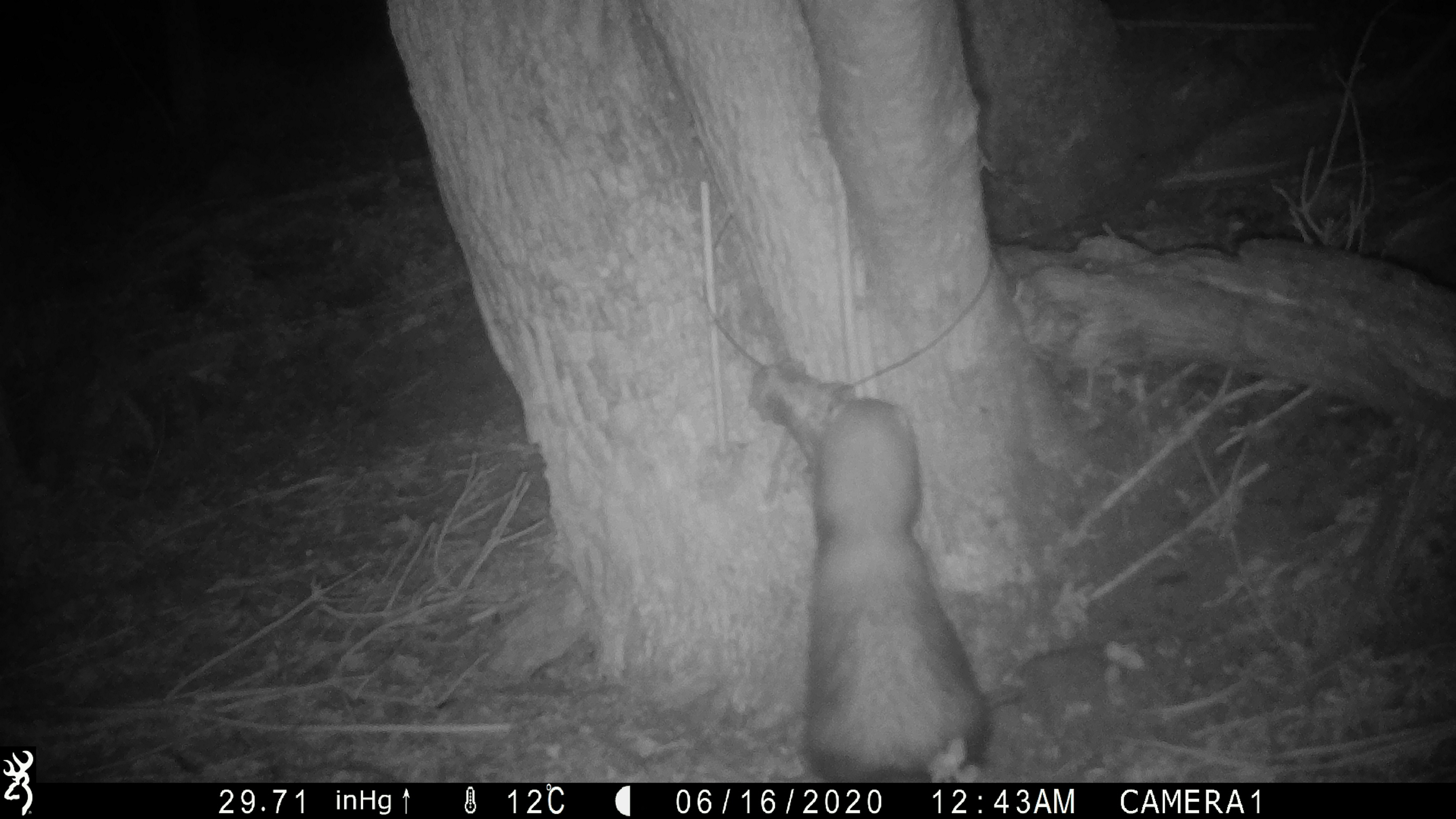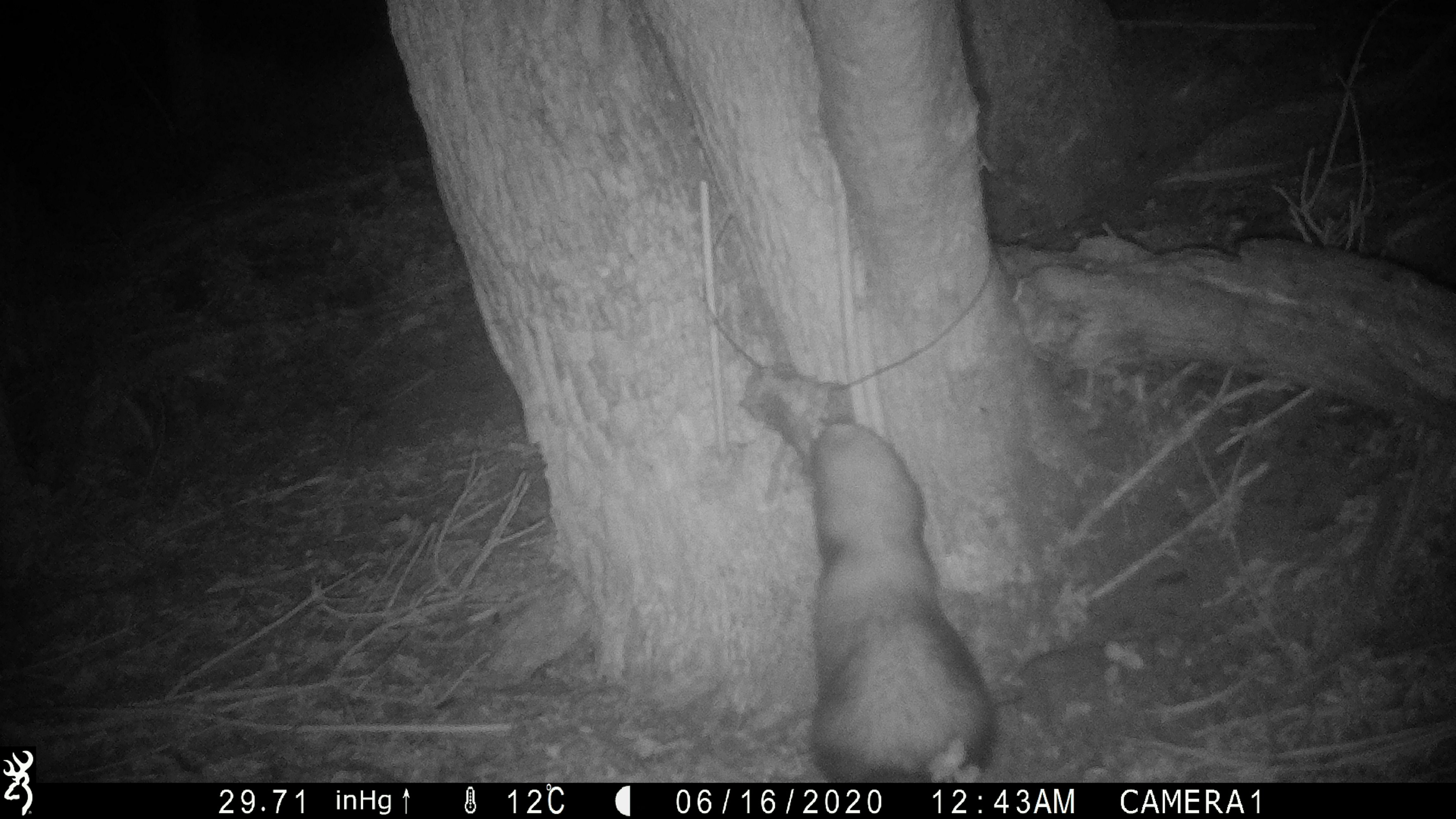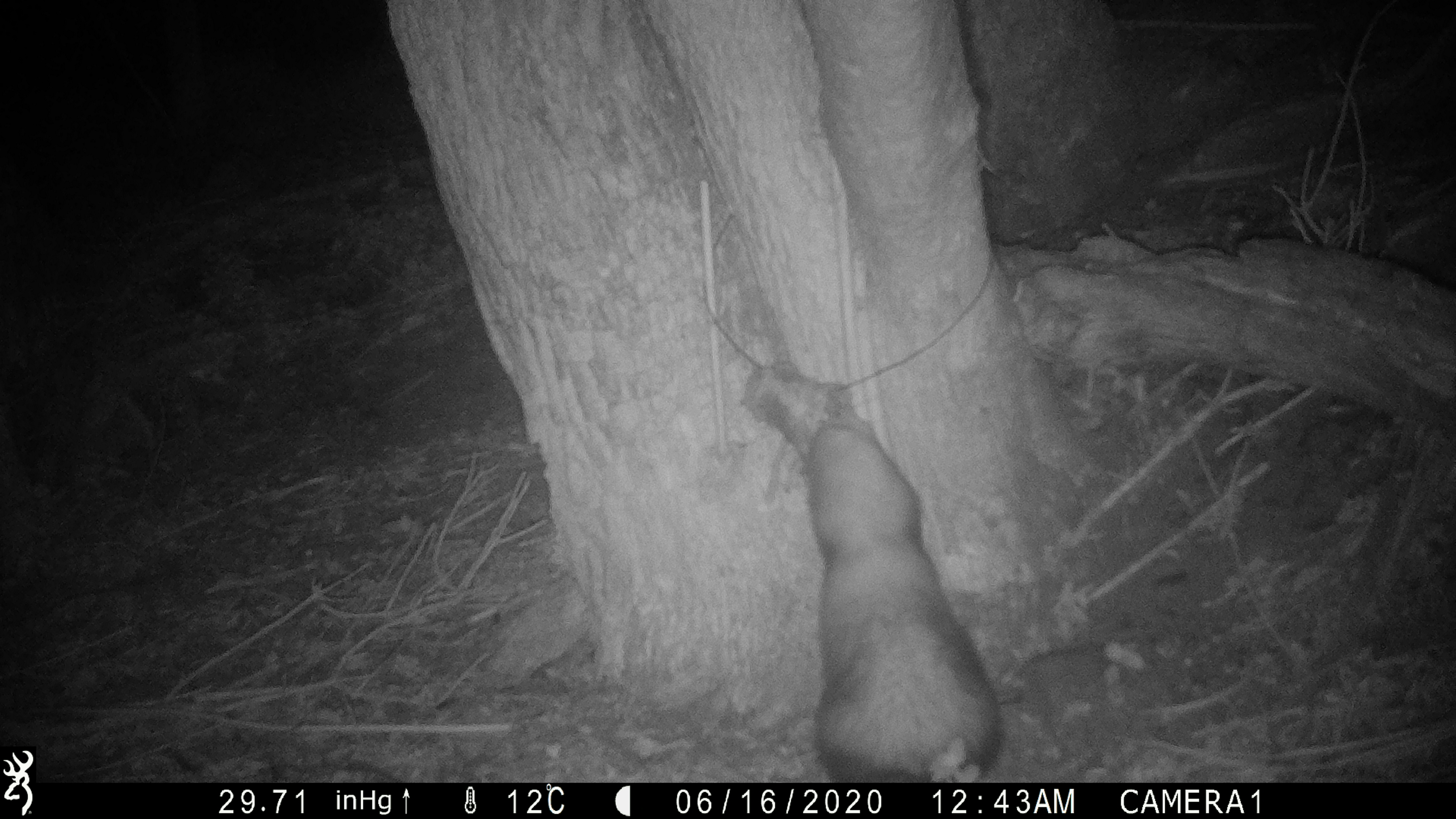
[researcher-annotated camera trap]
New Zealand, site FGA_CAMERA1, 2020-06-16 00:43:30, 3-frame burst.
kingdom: Animalia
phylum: Chordata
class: Mammalia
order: Carnivora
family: Mustelidae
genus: Mustela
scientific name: Mustela furo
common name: ferret